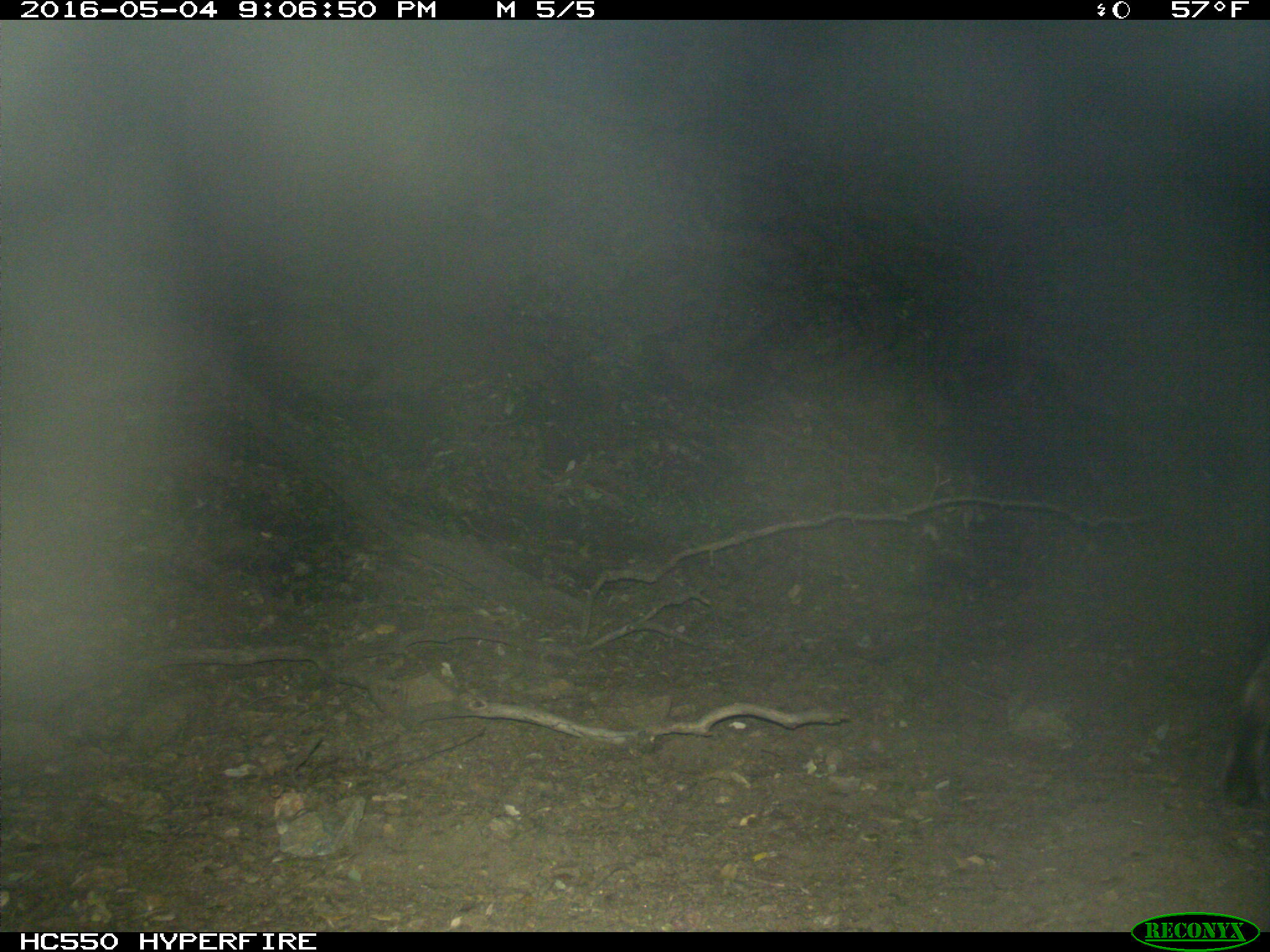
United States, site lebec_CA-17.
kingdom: Animalia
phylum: Chordata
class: Mammalia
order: Carnivora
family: Felidae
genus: Lynx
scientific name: Lynx rufus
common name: bobcat